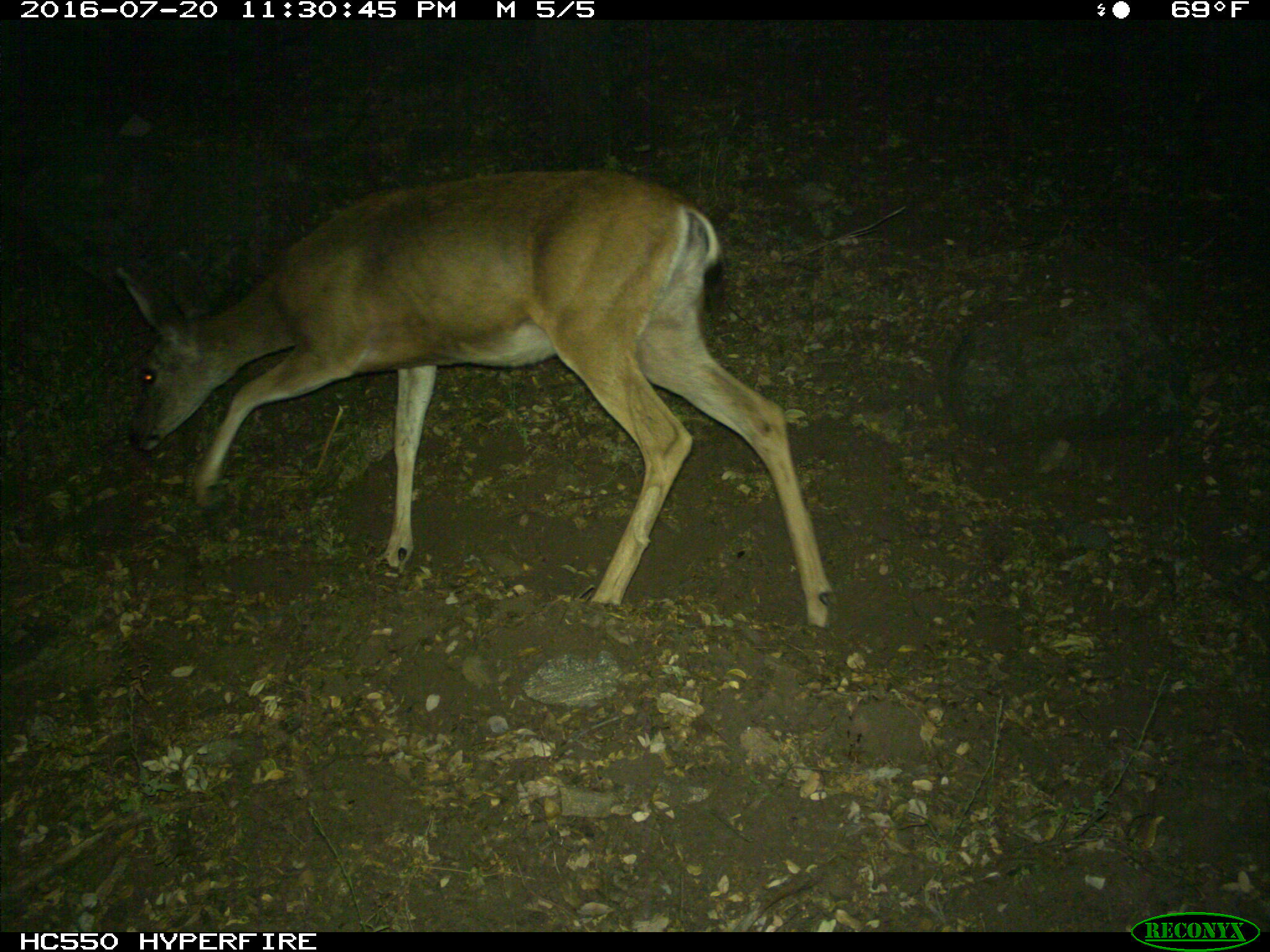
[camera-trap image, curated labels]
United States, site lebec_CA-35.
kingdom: Animalia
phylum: Chordata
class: Mammalia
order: Artiodactyla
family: Cervidae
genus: Odocoileus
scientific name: Odocoileus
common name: deer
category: unidentified deer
Unidentified deer (deer) (Odocoileus).